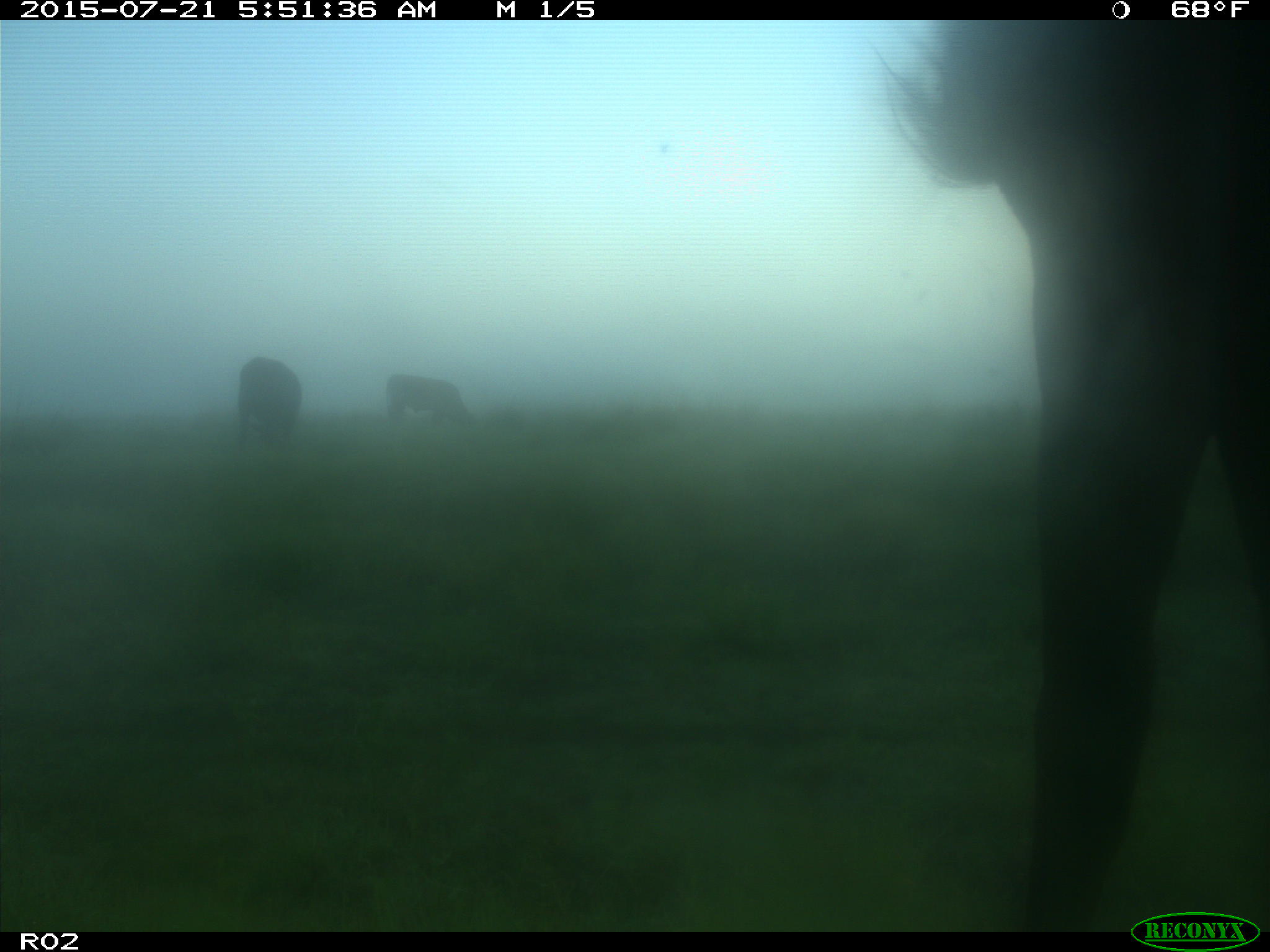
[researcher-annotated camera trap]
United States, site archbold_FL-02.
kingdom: Animalia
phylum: Chordata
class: Mammalia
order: Artiodactyla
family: Bovidae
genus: Bos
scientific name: Bos taurus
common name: domestic cow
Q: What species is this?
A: Bos taurus (domestic cow).